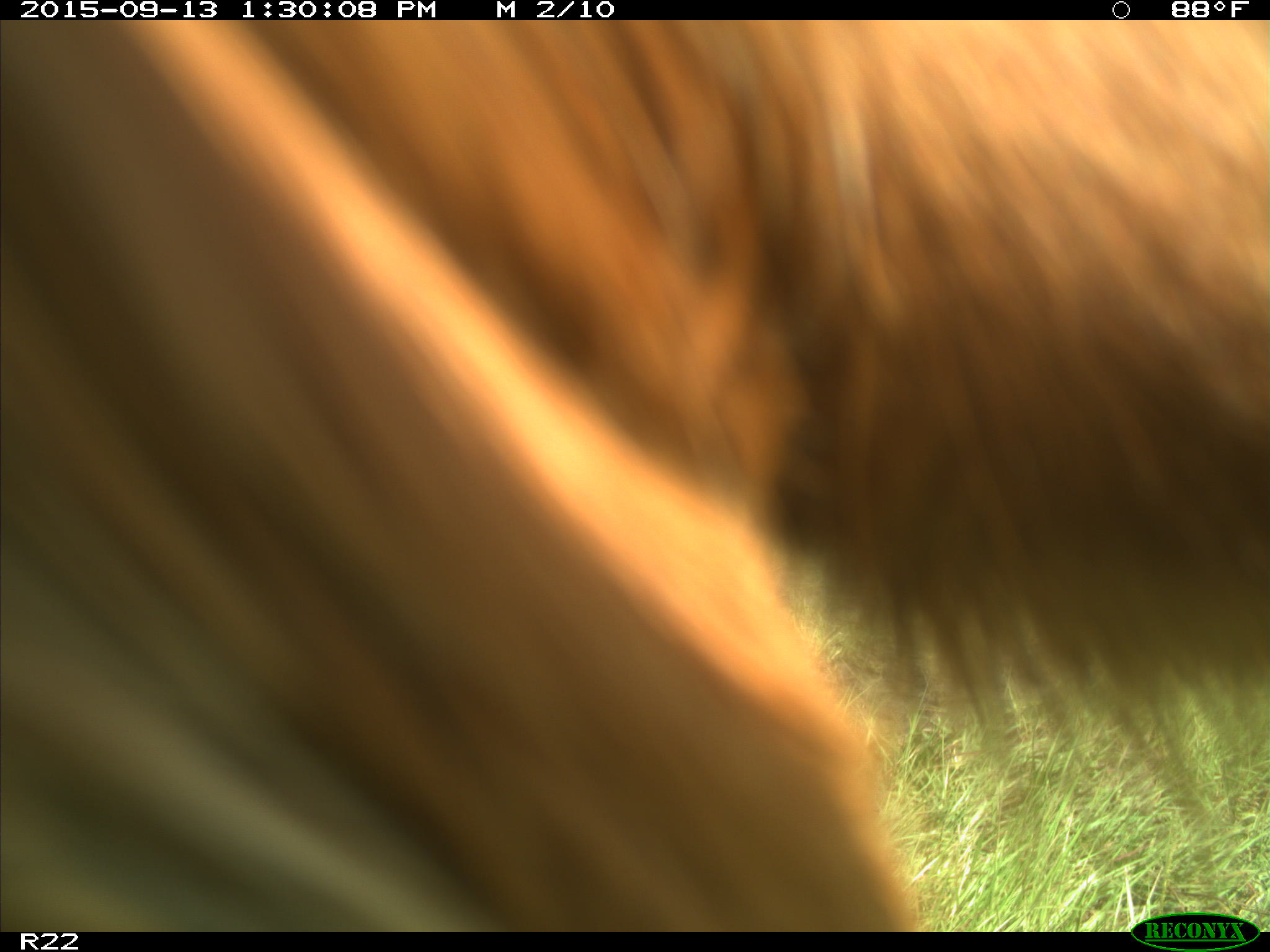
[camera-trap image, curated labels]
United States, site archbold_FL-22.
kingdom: Animalia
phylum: Chordata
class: Mammalia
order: Artiodactyla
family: Bovidae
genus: Bos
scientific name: Bos taurus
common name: domestic cow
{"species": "Bos taurus (domestic cow)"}